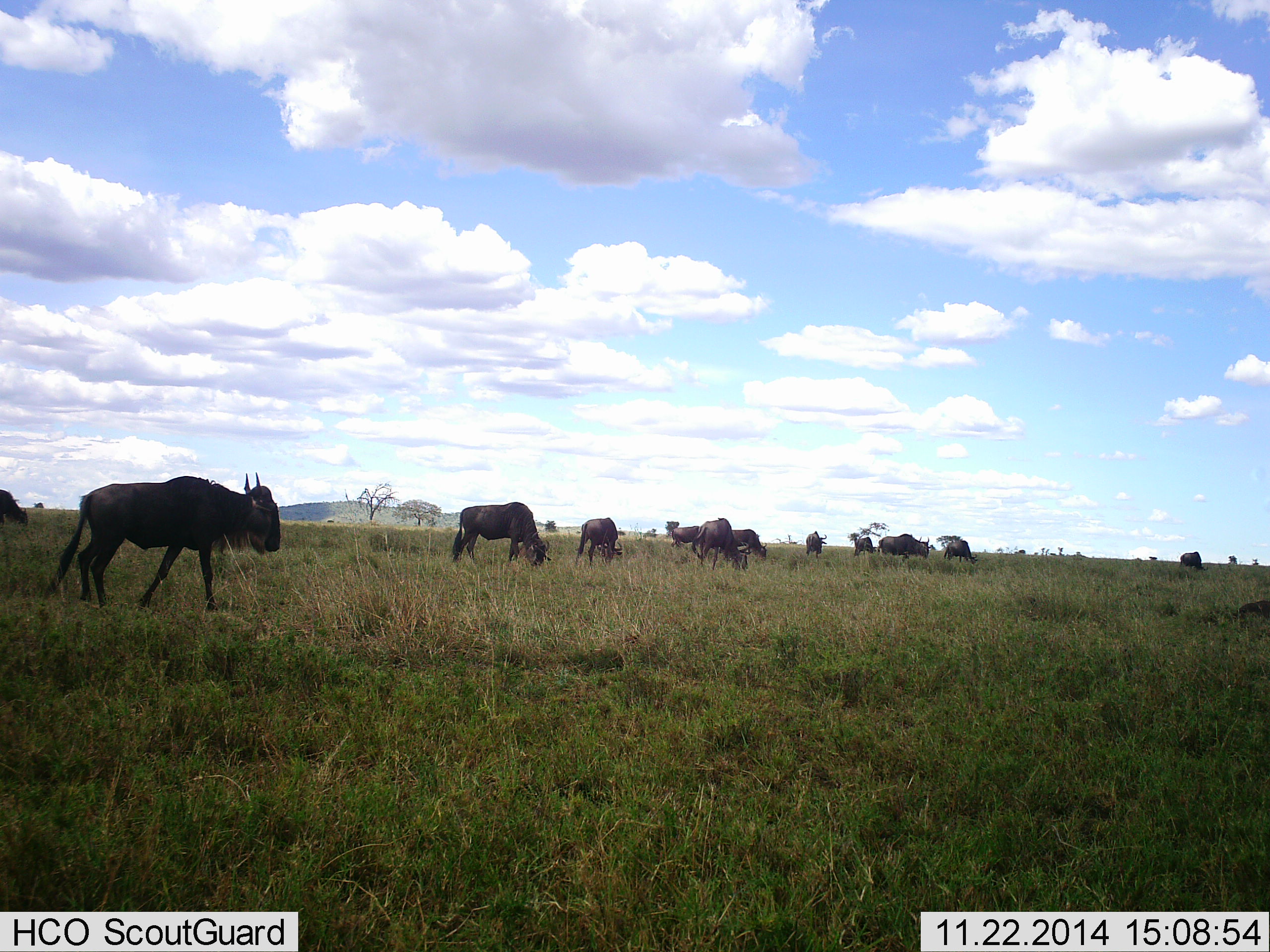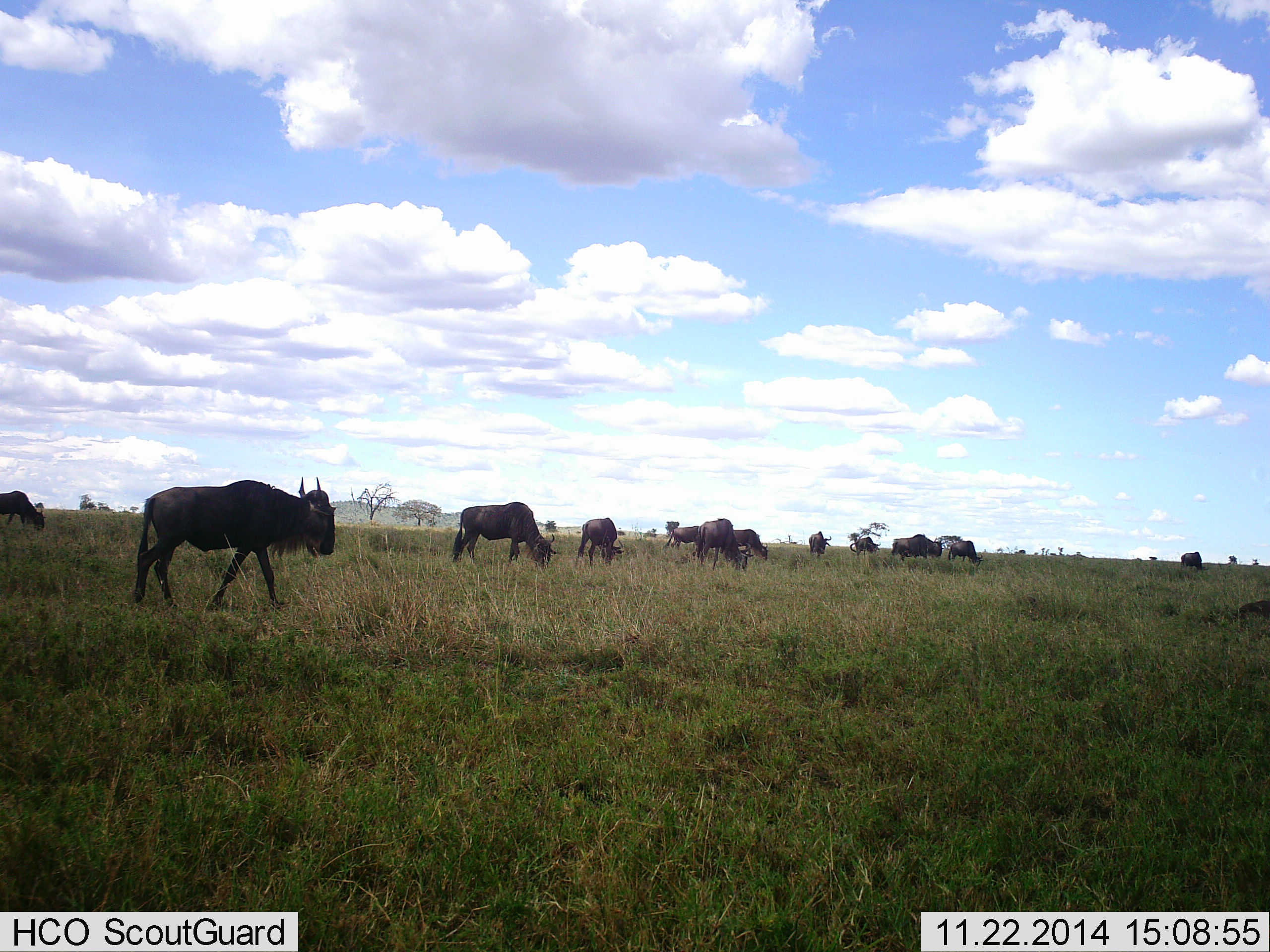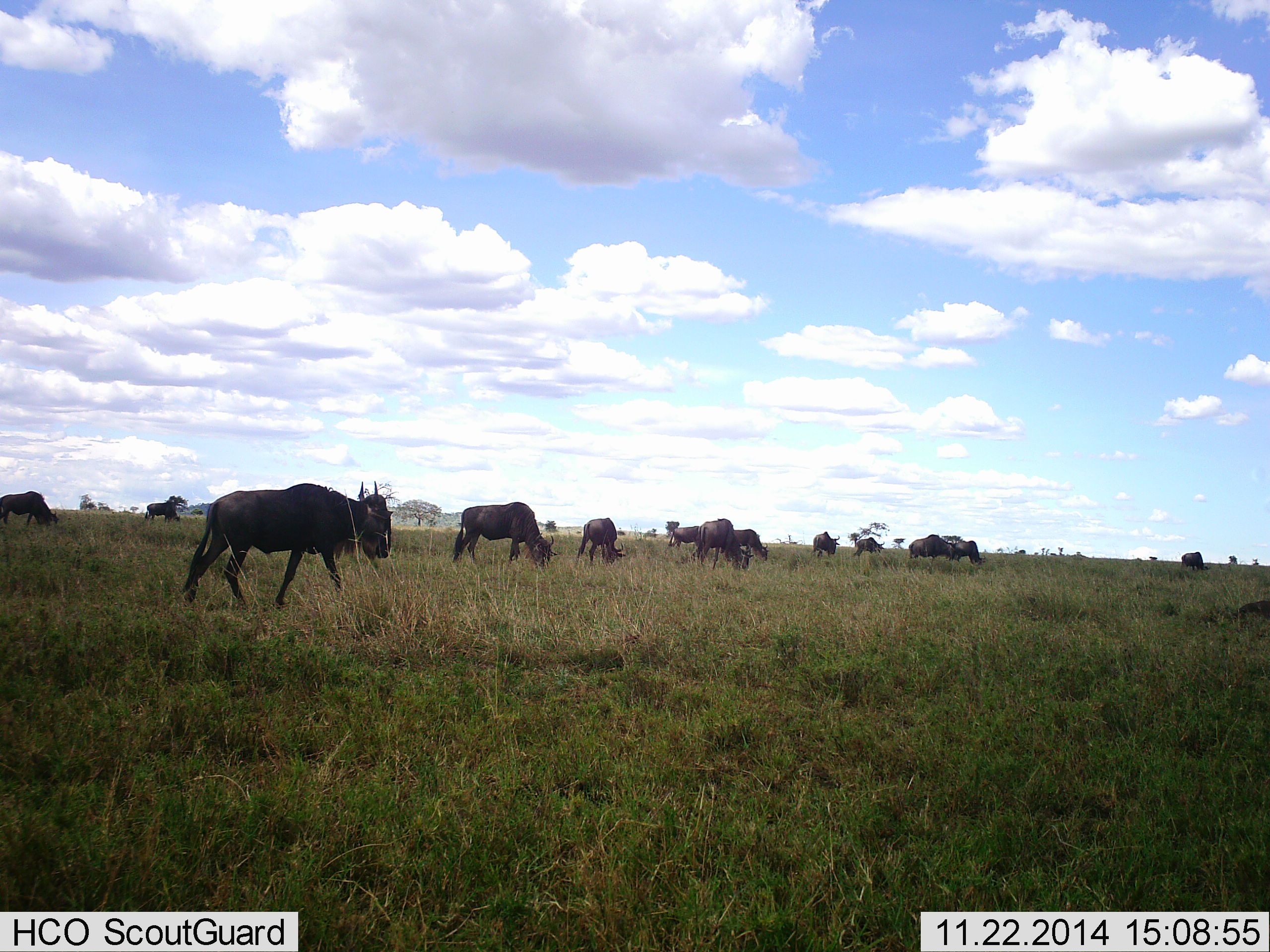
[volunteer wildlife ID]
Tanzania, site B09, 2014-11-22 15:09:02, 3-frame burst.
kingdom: Animalia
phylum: Chordata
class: Mammalia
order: Artiodactyla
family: Bovidae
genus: Connochaetes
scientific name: Connochaetes taurinus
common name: blue wildebeest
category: wildebeest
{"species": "wildebeest (blue wildebeest) (Connochaetes taurinus)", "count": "11-50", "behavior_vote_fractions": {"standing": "30%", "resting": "0%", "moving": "70%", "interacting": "0%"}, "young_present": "0%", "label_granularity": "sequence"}